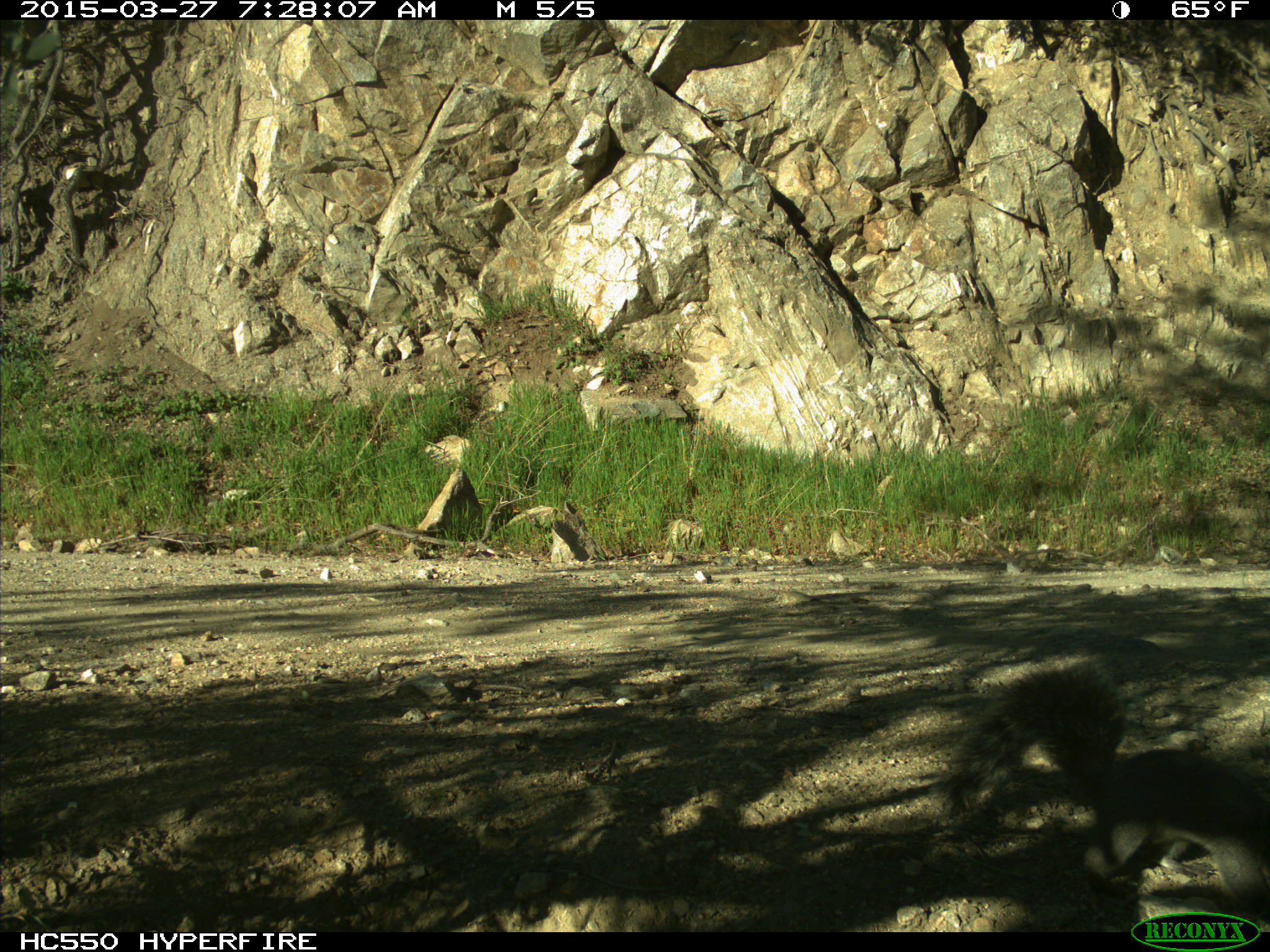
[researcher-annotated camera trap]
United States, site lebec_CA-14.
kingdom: Animalia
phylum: Chordata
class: Mammalia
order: Rodentia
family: Sciuridae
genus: Sciurus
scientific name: Sciurus carolinensis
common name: eastern gray squirrel